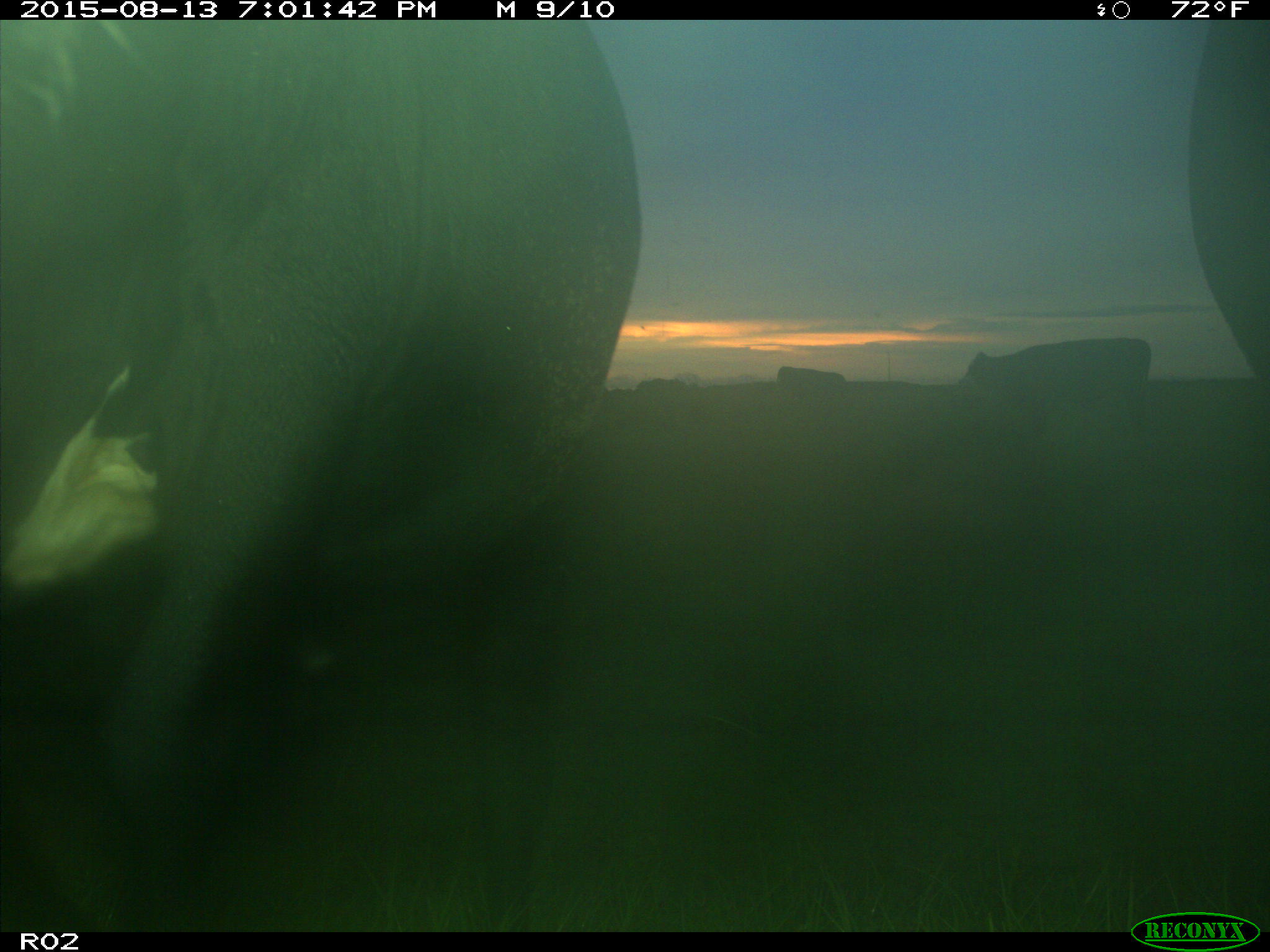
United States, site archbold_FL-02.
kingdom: Animalia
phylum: Chordata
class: Mammalia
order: Artiodactyla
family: Bovidae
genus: Bos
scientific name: Bos taurus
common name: domestic cow